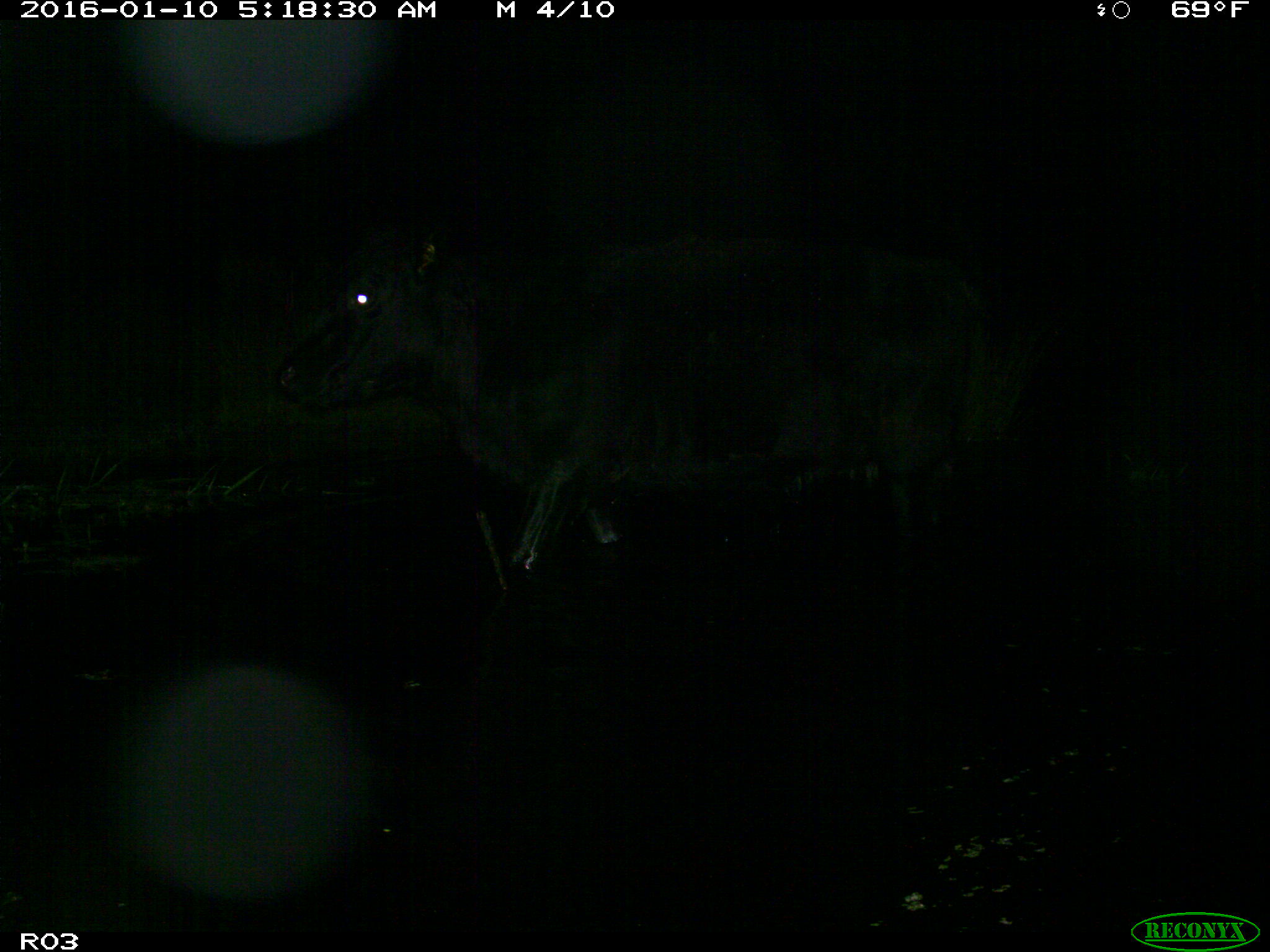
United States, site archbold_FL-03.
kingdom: Animalia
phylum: Chordata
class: Mammalia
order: Artiodactyla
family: Bovidae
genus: Bos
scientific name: Bos taurus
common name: domestic cow